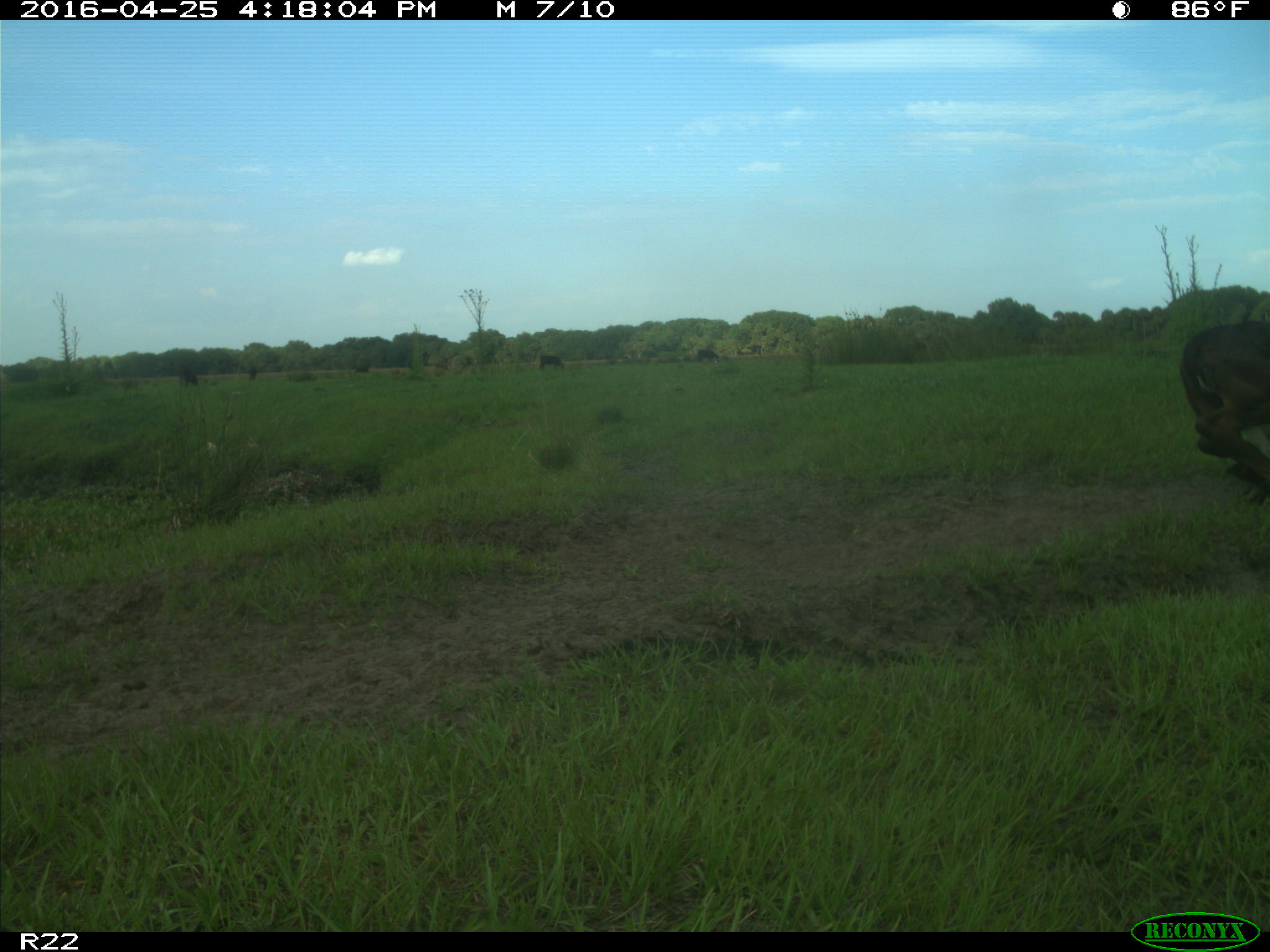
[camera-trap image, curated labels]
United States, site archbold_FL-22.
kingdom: Animalia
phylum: Chordata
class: Mammalia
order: Artiodactyla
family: Bovidae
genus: Bos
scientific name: Bos taurus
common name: domestic cow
Bos taurus (domestic cow).